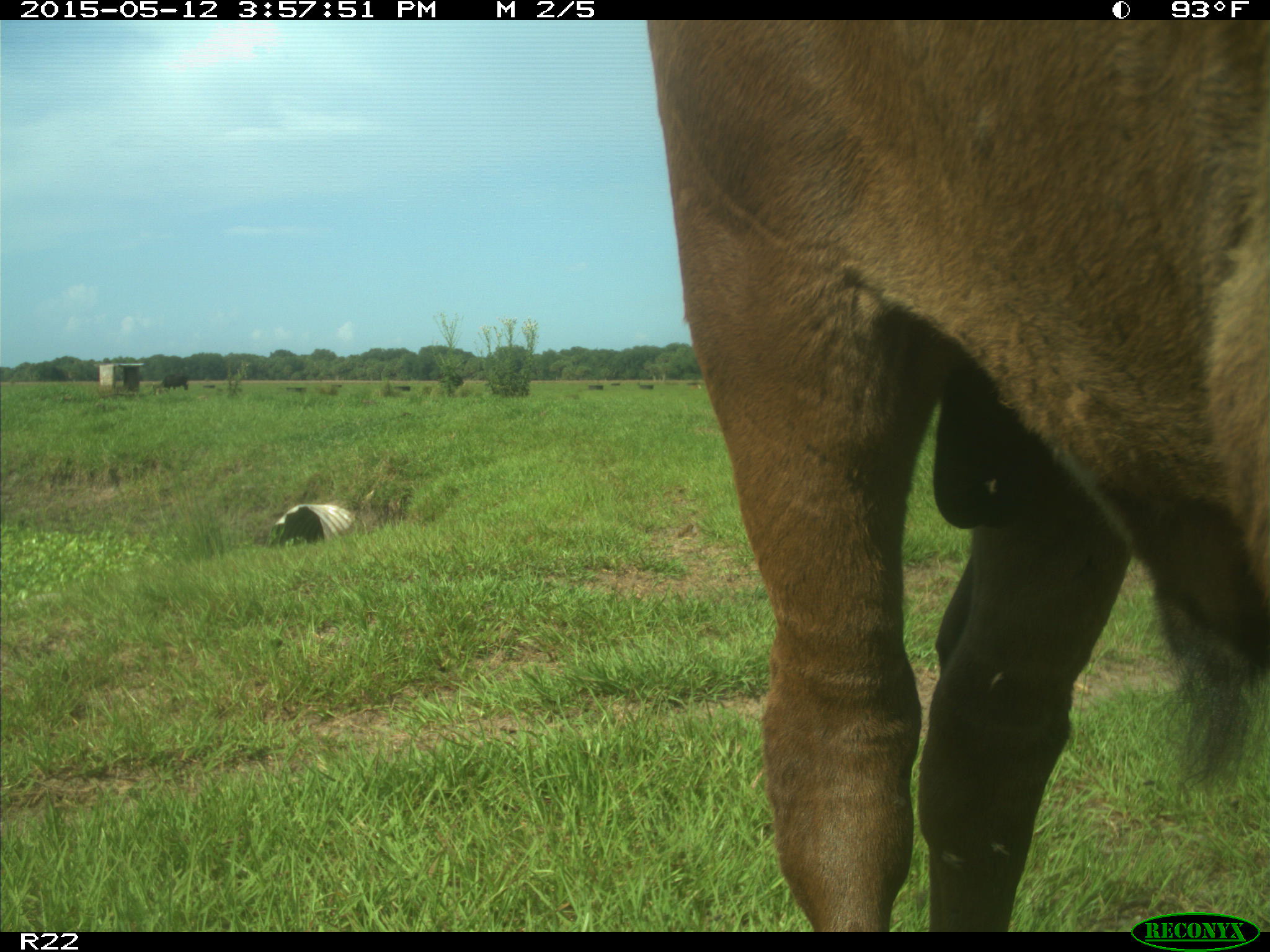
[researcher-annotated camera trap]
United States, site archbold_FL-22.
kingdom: Animalia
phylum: Chordata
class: Mammalia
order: Artiodactyla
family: Bovidae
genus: Bos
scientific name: Bos taurus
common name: domestic cow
Bos taurus (domestic cow).